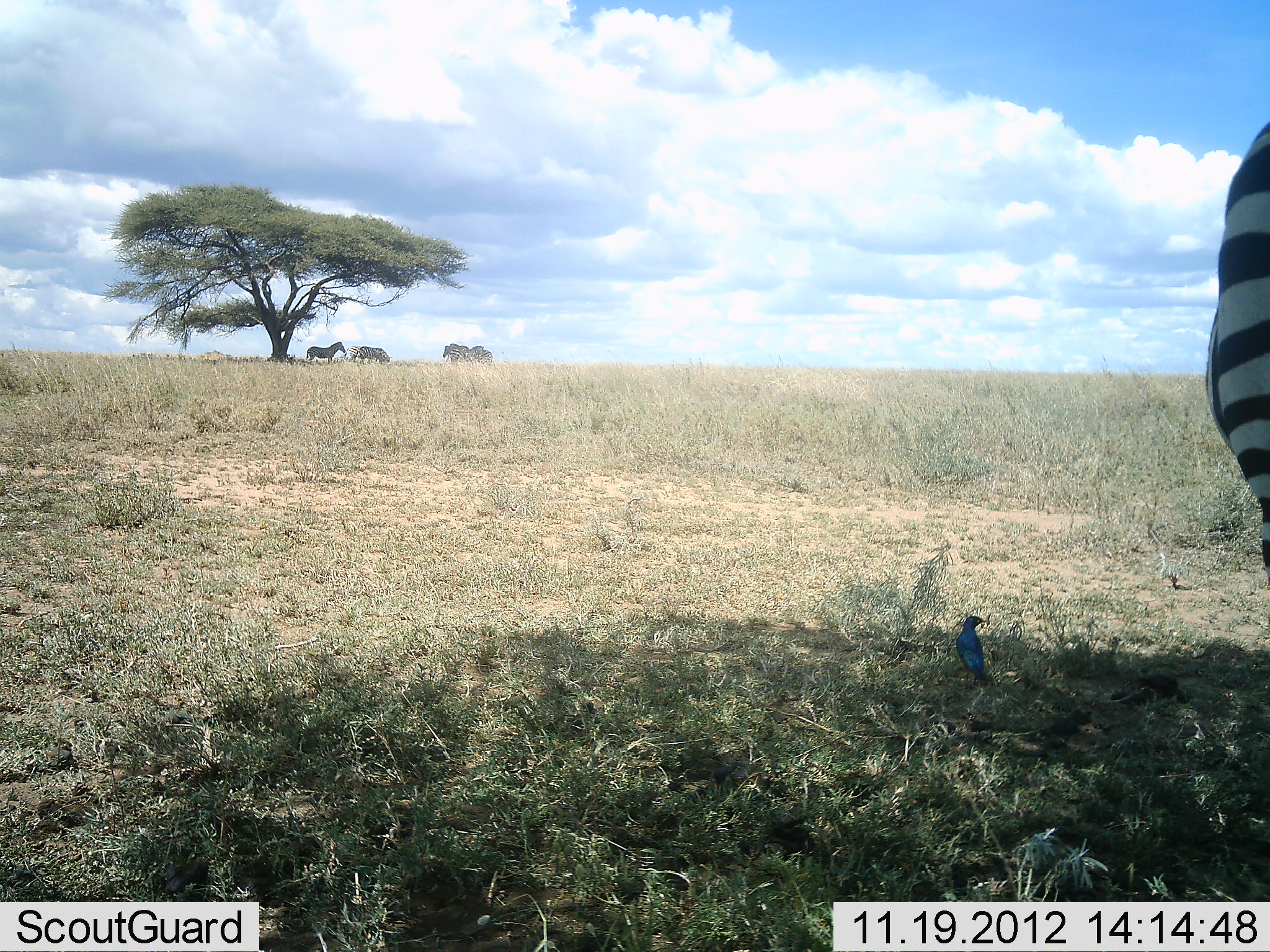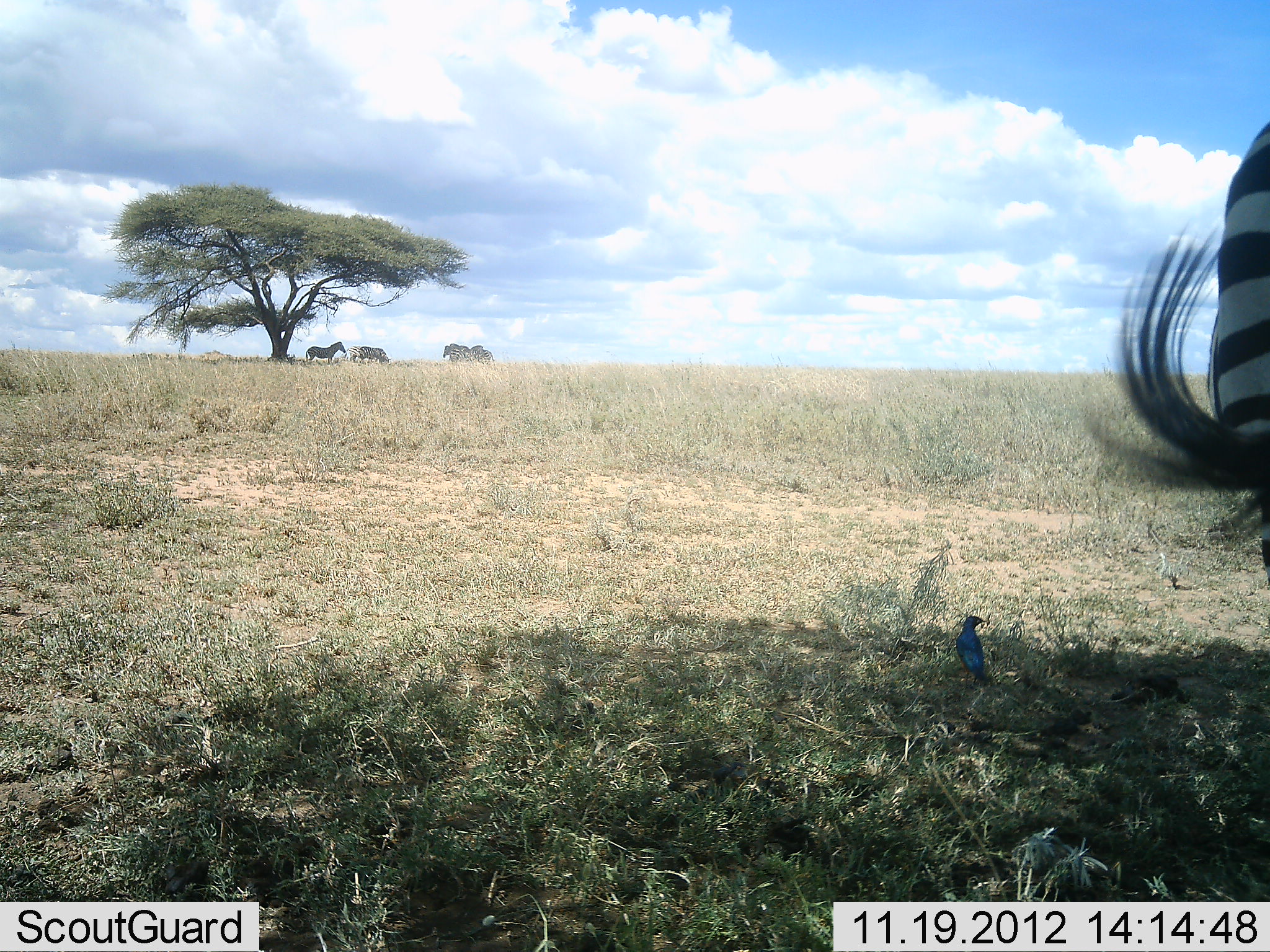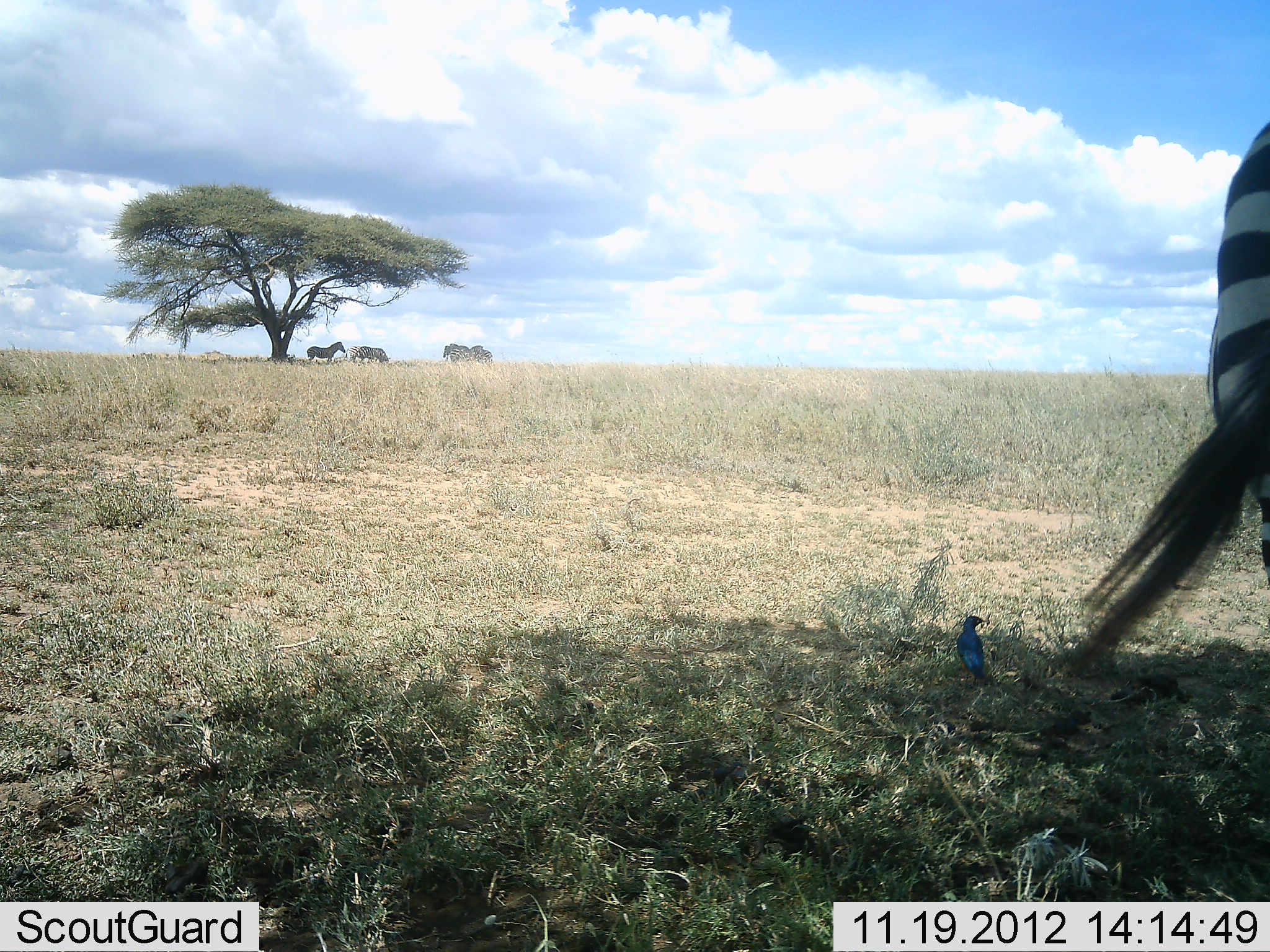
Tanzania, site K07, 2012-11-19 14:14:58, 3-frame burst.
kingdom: Animalia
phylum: Chordata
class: Aves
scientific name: Aves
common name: bird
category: otherbird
Otherbird (bird) (Aves), count 1. Behavior (volunteer vote fractions): standing 100%, resting 0%, moving 0%, interacting 0%. Young present (vote fraction): 0%. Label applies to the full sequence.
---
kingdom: Animalia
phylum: Chordata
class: Mammalia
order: Perissodactyla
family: Equidae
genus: Equus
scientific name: Equus quagga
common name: plains zebra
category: zebra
Zebra (plains zebra) (Equus quagga), count 5. Behavior (volunteer vote fractions): standing 92%, resting 17%, moving 0%, interacting 0%. Young present (vote fraction): 0%. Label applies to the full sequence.